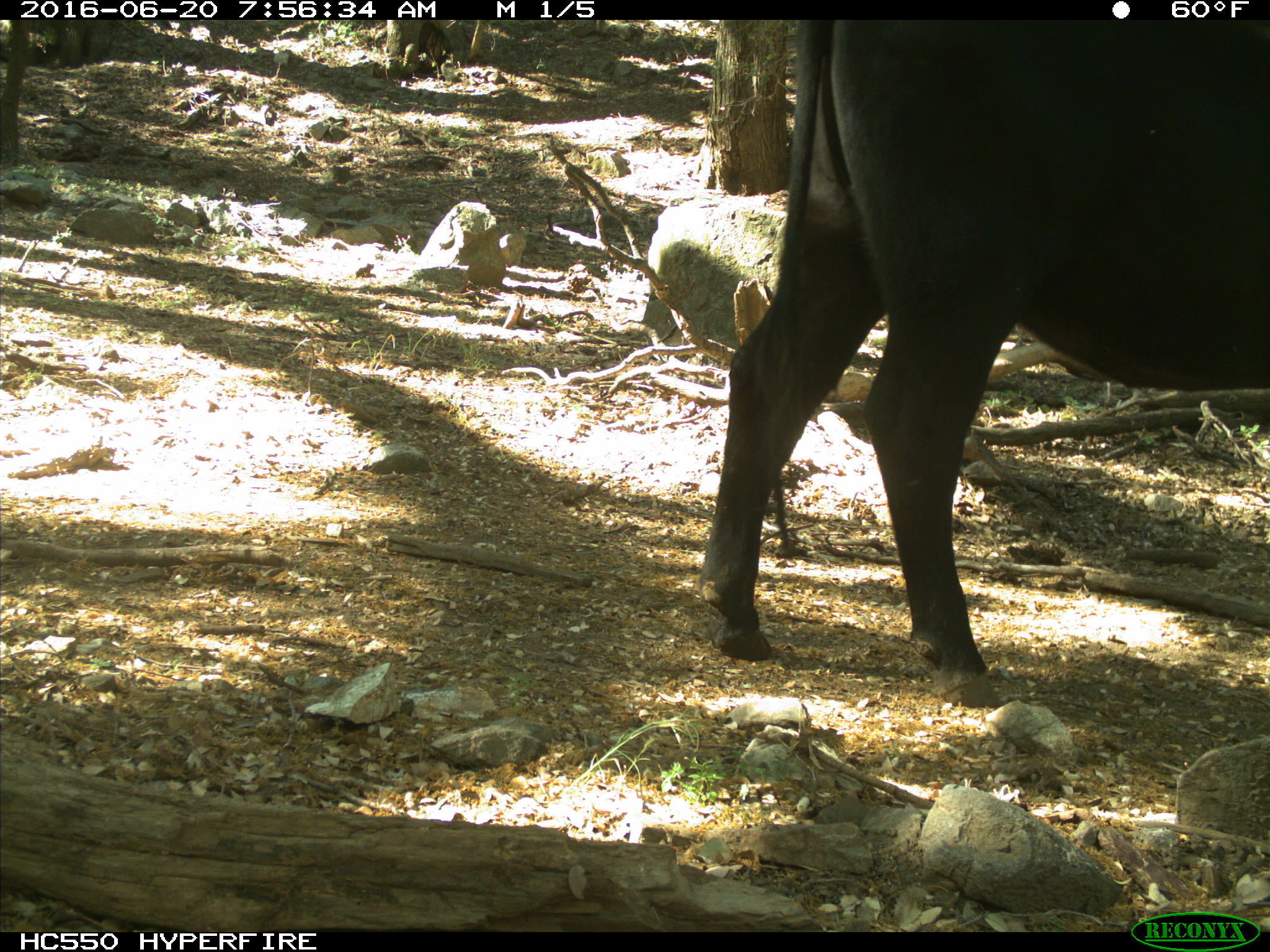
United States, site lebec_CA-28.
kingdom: Animalia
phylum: Chordata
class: Mammalia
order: Artiodactyla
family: Bovidae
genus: Bos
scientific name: Bos taurus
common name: domestic cow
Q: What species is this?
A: Bos taurus (domestic cow).